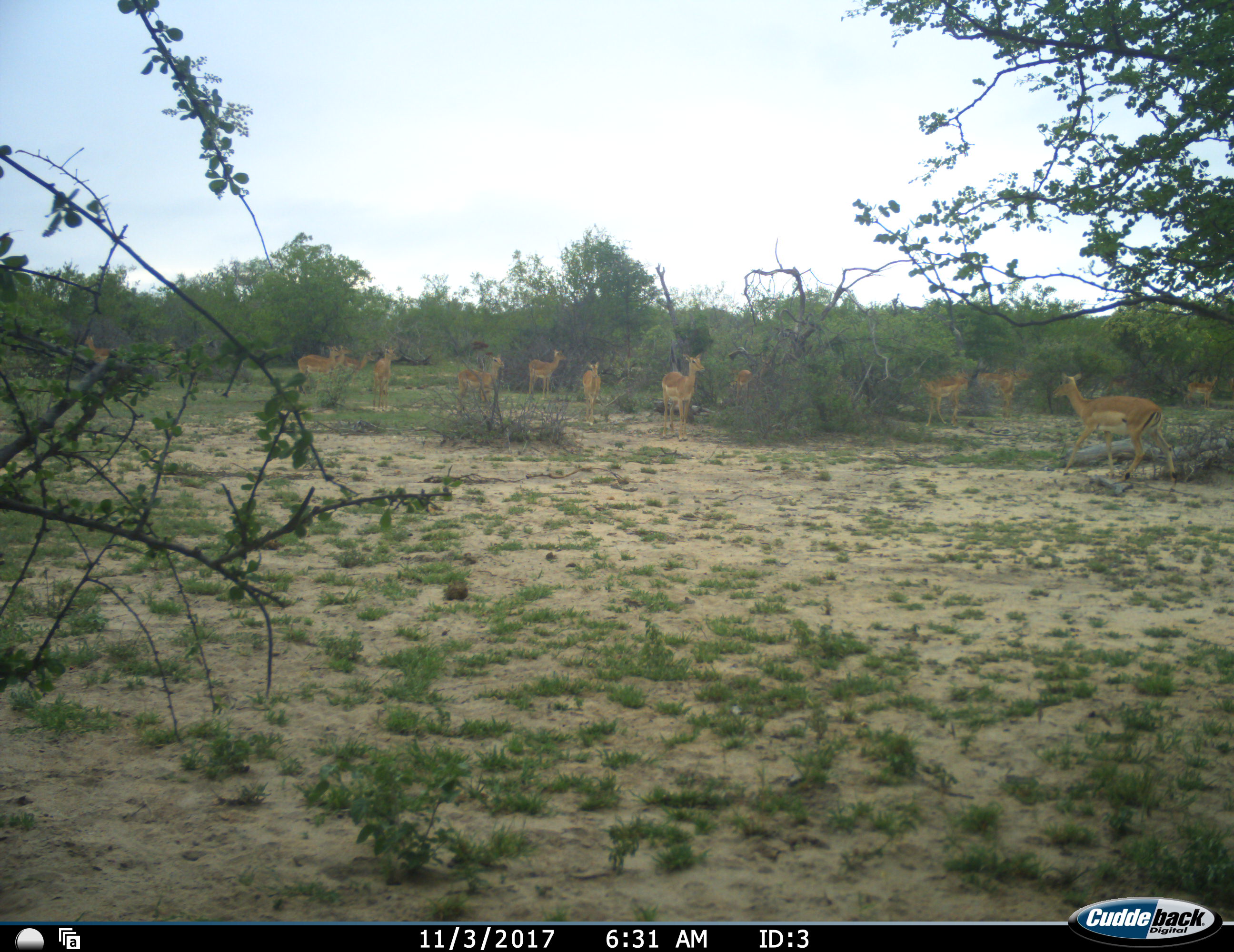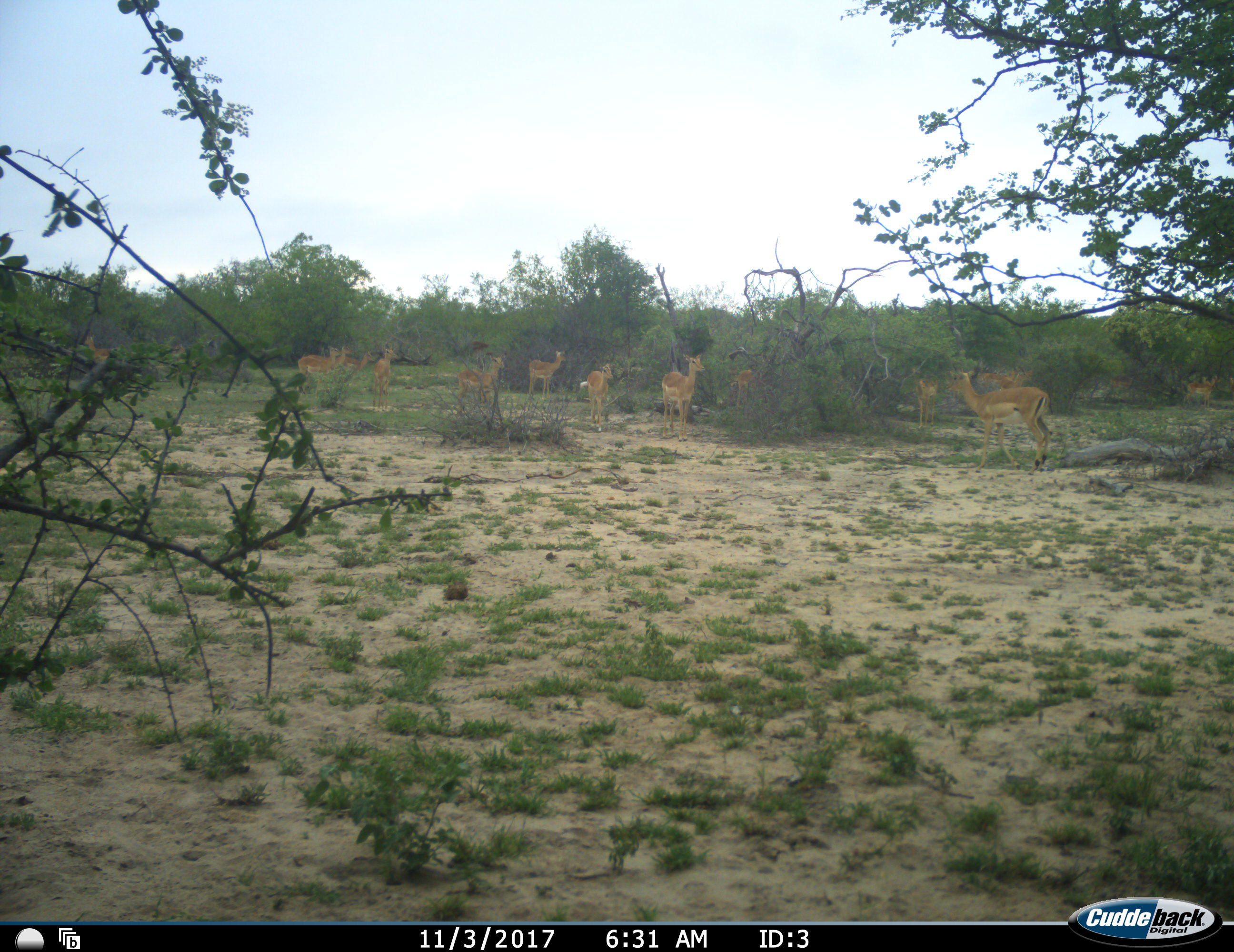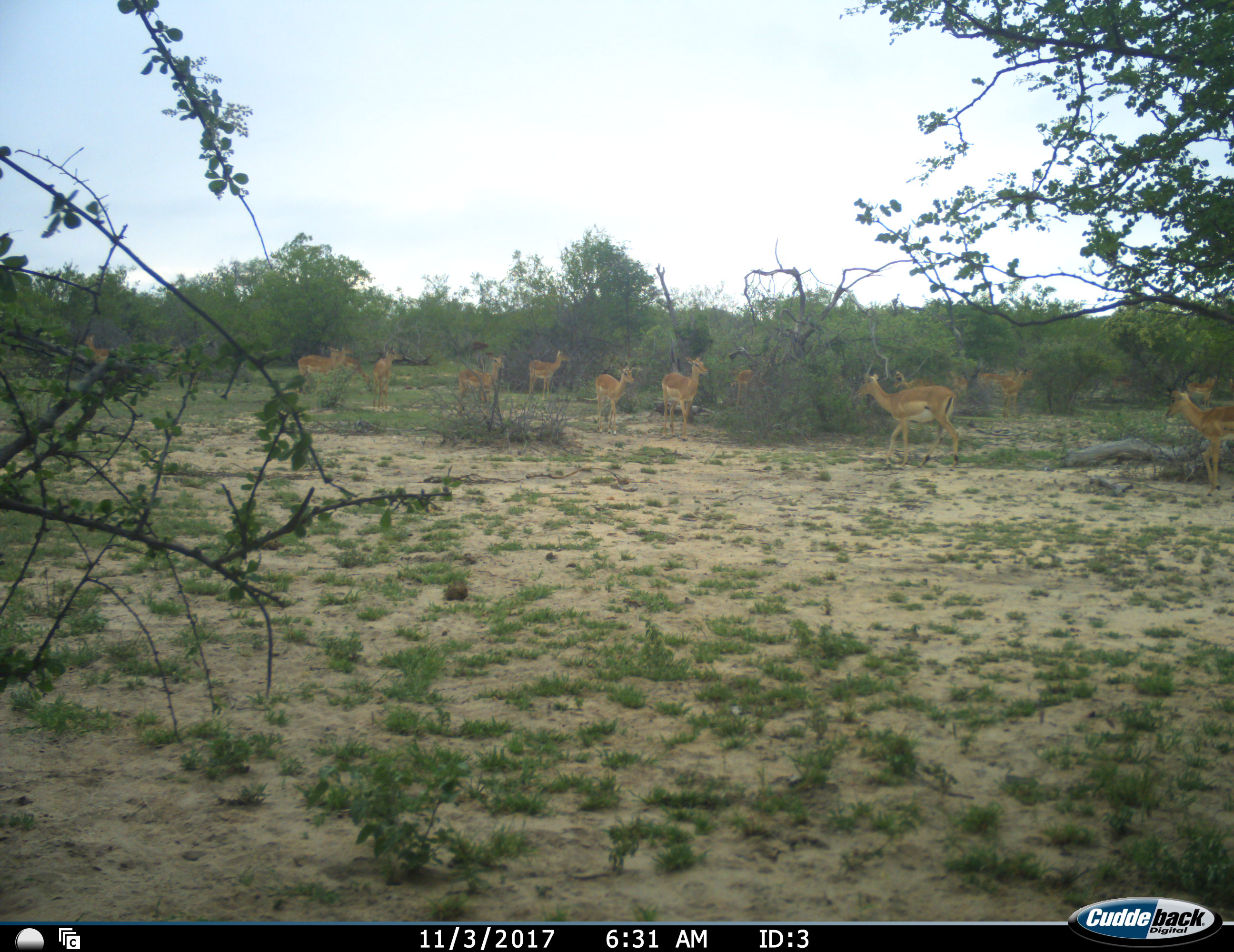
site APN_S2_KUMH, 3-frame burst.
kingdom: Animalia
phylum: Chordata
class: Mammalia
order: Artiodactyla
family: Bovidae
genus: Aepyceros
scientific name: Aepyceros melampus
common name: impala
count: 11-50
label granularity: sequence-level